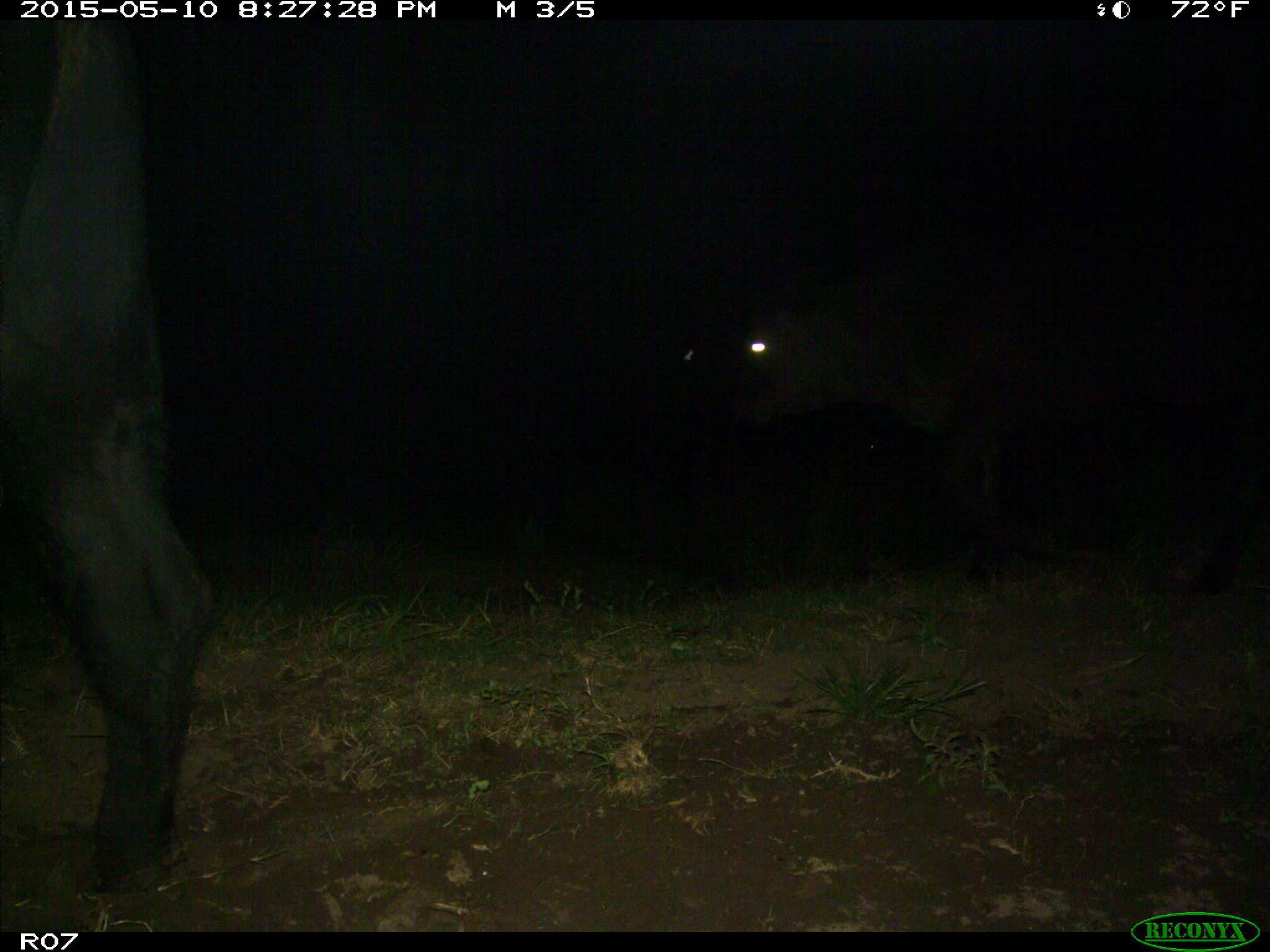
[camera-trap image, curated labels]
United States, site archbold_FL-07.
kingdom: Animalia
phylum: Chordata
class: Mammalia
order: Artiodactyla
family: Bovidae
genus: Bos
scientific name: Bos taurus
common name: domestic cow